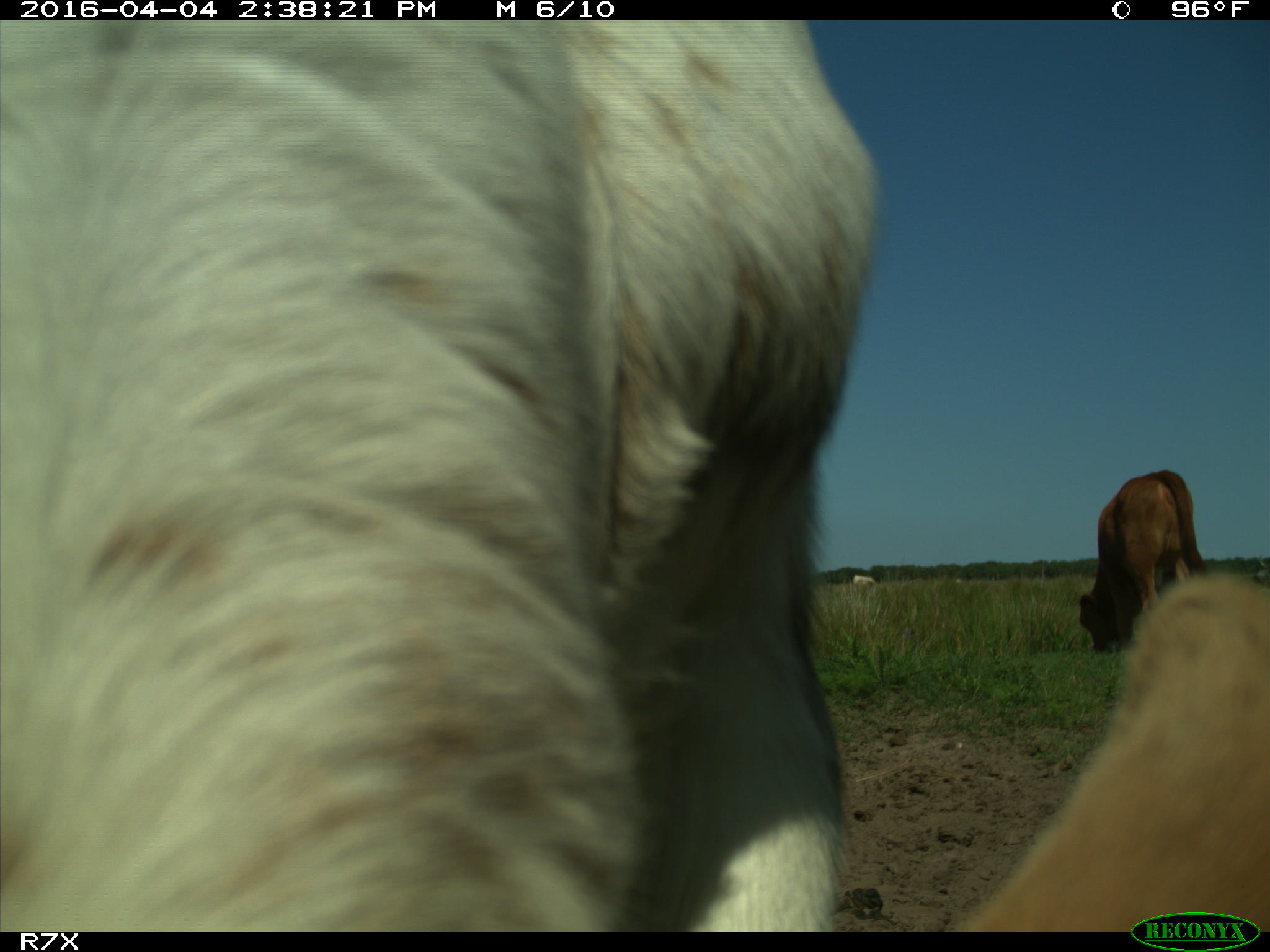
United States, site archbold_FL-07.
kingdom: Animalia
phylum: Chordata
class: Mammalia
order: Artiodactyla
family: Bovidae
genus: Bos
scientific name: Bos taurus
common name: domestic cow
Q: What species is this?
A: Bos taurus (domestic cow).